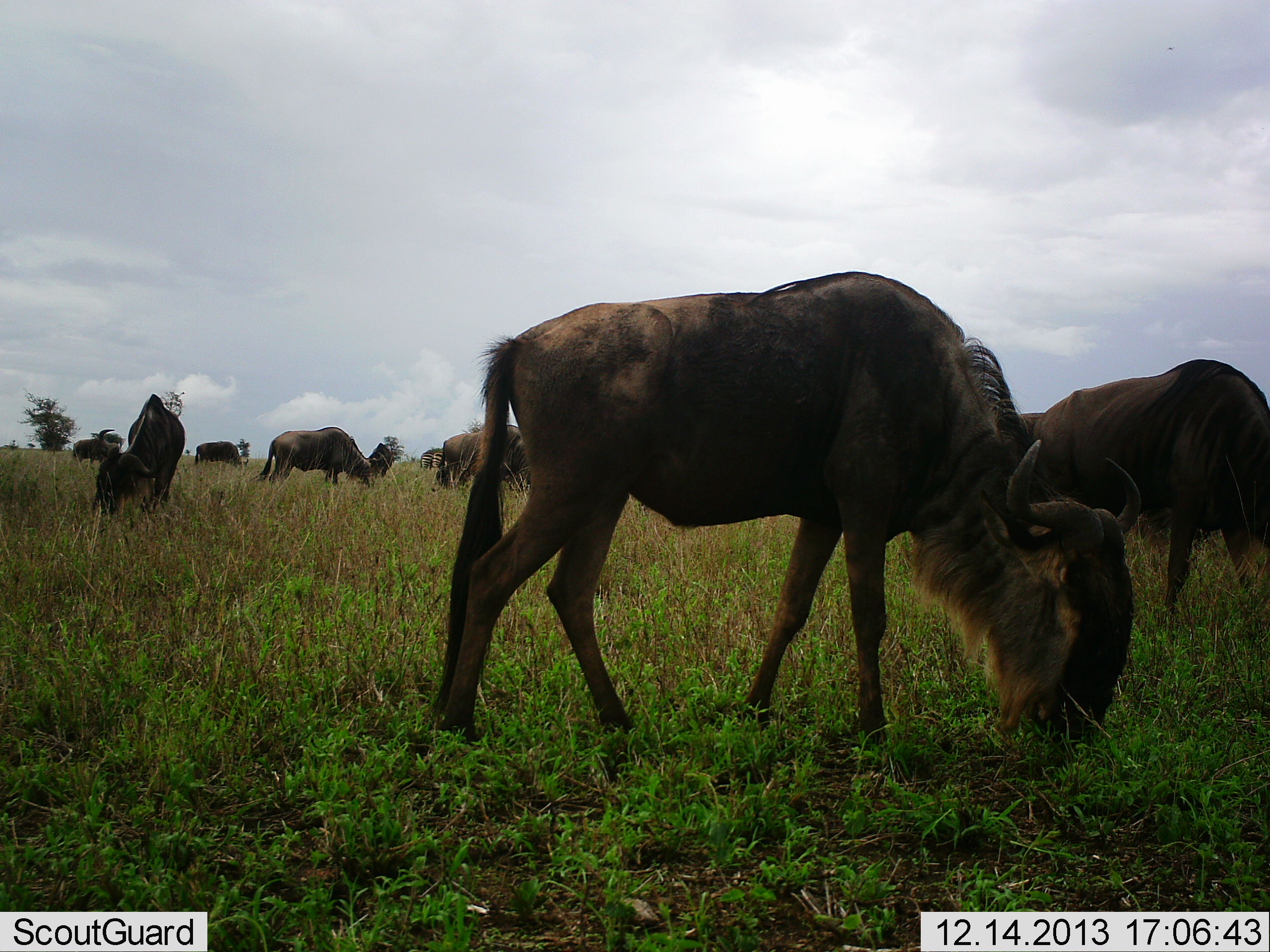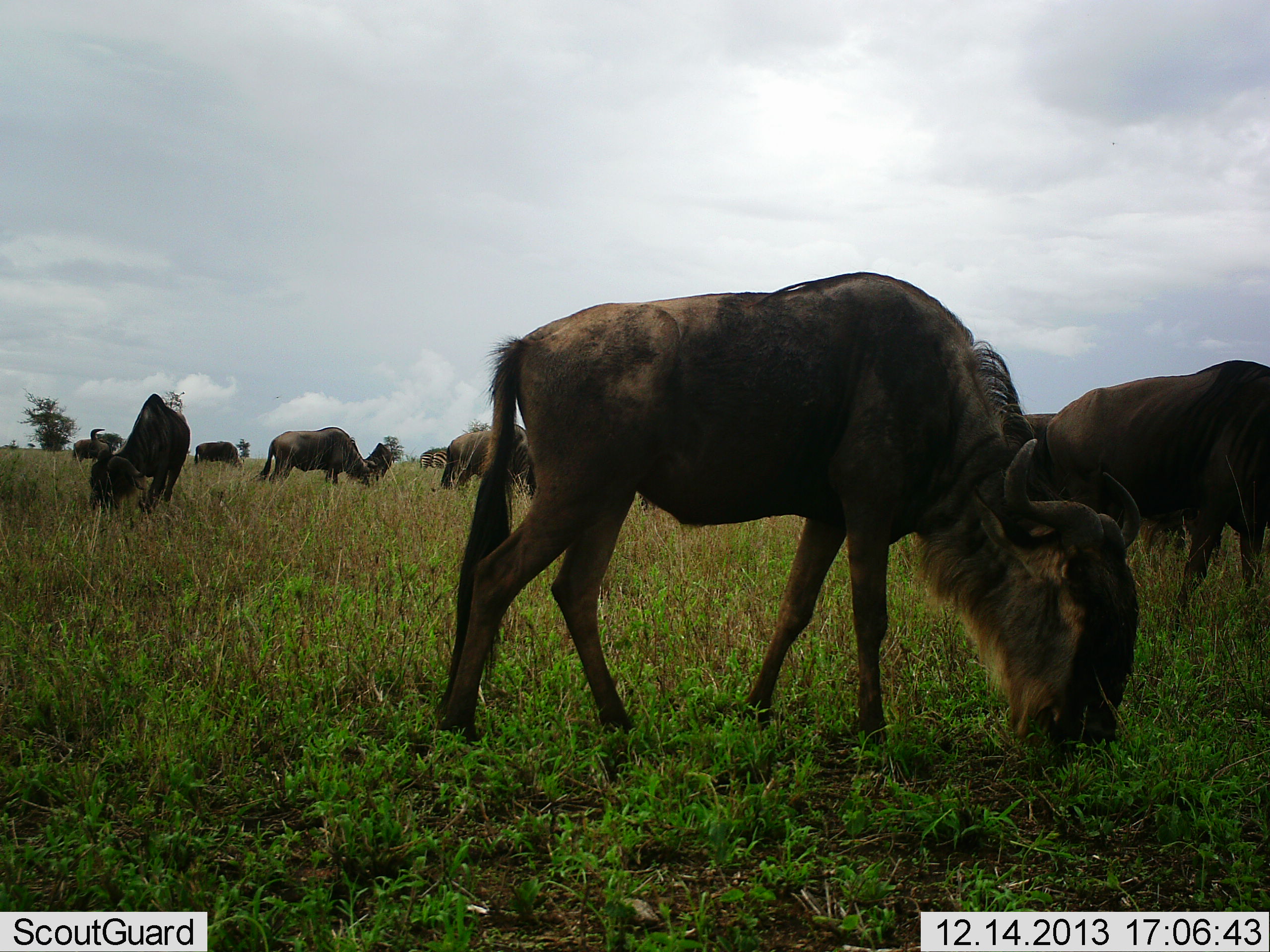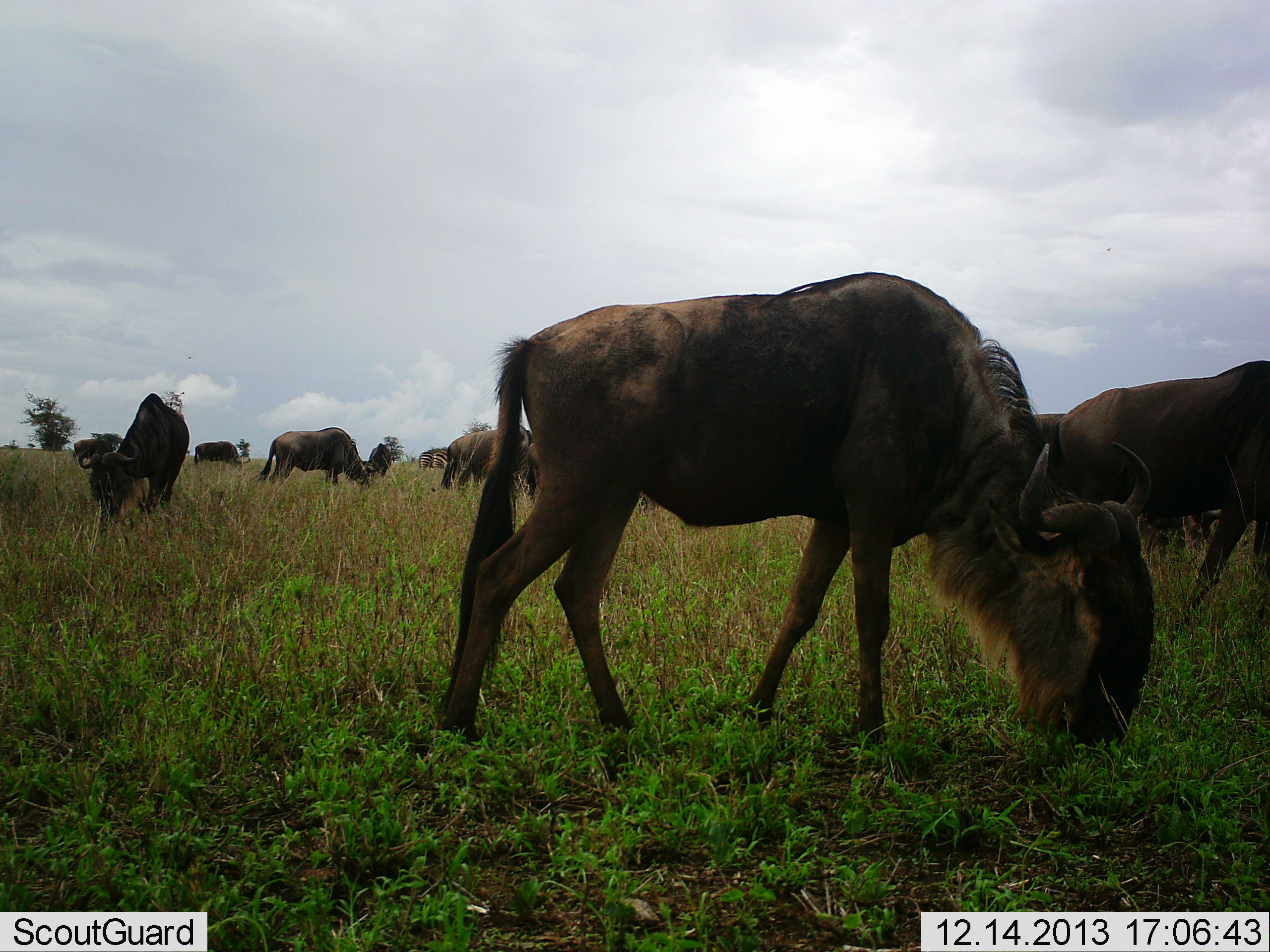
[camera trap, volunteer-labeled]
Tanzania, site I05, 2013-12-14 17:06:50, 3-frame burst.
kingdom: Animalia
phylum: Chordata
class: Mammalia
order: Artiodactyla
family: Bovidae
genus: Connochaetes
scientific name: Connochaetes taurinus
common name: blue wildebeest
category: wildebeest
Wildebeest (blue wildebeest) (Connochaetes taurinus), count 11-50. Behavior (volunteer vote fractions): standing 30%, resting 0%, moving 20%, interacting 0%. Young present (vote fraction): 0%. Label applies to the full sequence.